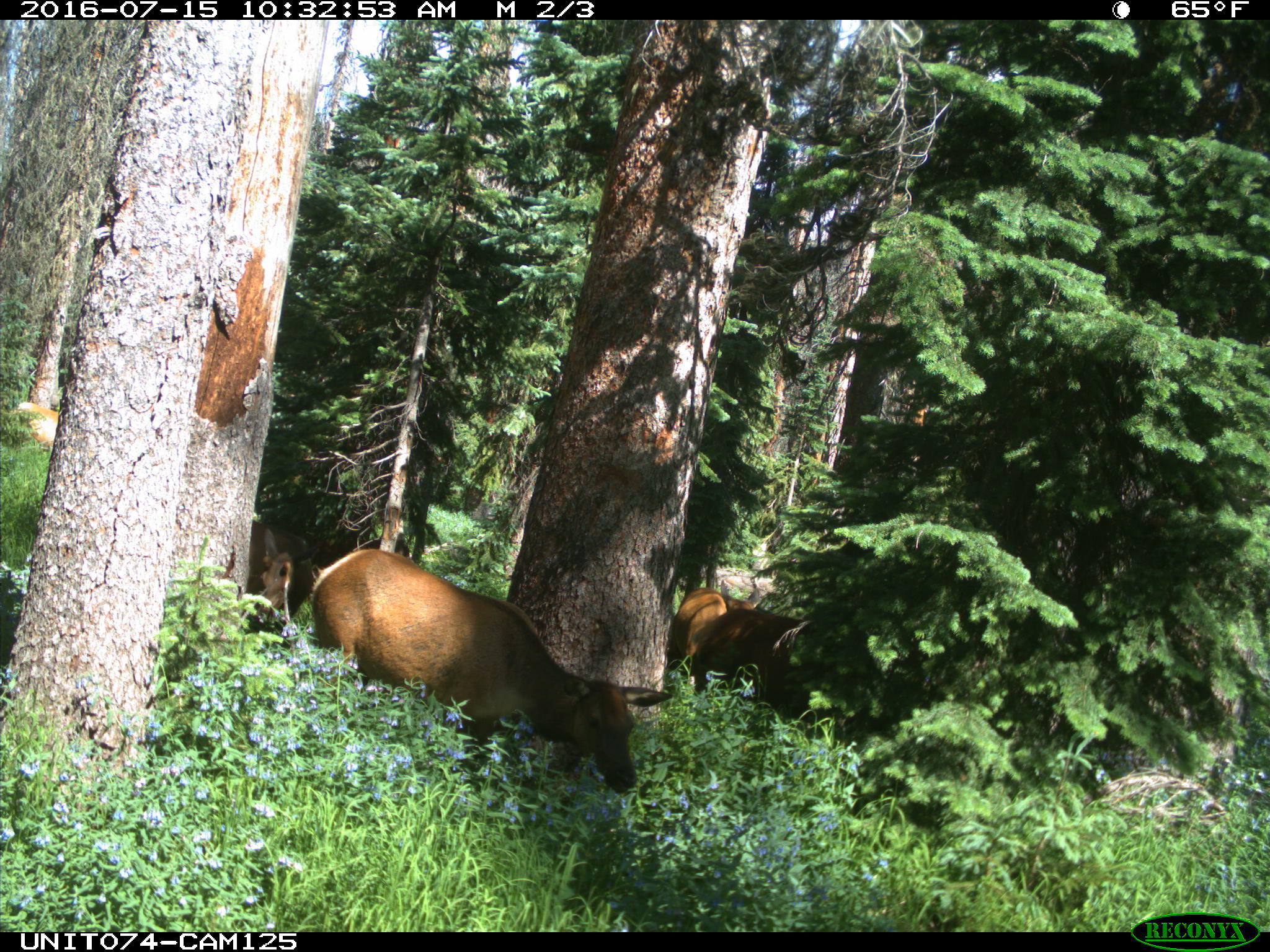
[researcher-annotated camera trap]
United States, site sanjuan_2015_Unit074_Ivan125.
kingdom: Animalia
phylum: Chordata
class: Mammalia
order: Artiodactyla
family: Cervidae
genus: Cervus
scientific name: Cervus elaphus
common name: red deer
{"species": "Cervus elaphus (red deer)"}